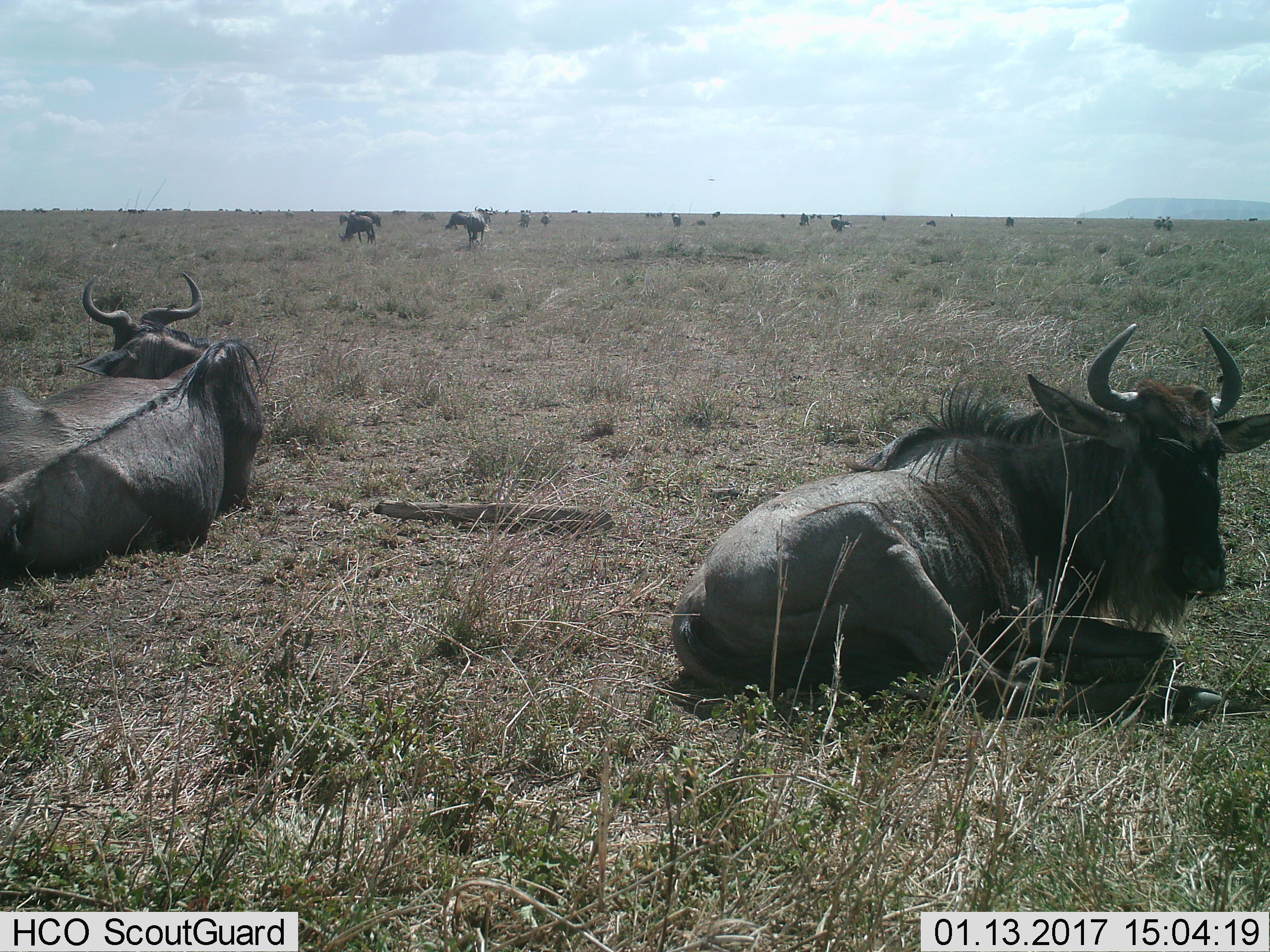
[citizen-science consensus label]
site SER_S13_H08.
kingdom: Animalia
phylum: Chordata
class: Mammalia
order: Artiodactyla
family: Bovidae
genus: Connochaetes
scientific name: Connochaetes taurinus taurinus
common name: blue wildebeest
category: wildebeestblue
Wildebeestblue (blue wildebeest) (Connochaetes taurinus taurinus), count 11-50. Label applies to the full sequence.